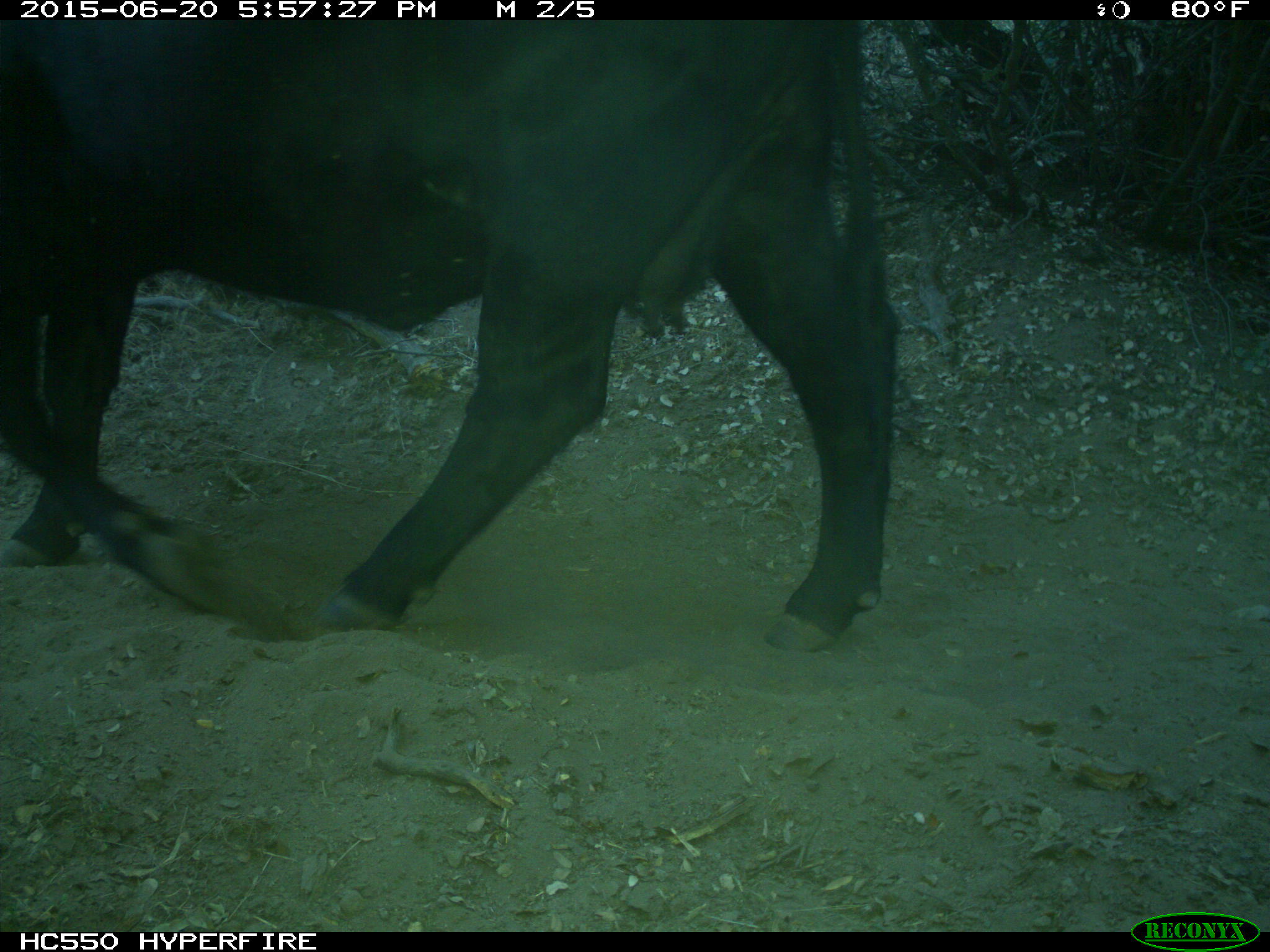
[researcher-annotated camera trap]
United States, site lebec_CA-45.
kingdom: Animalia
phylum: Chordata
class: Mammalia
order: Artiodactyla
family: Bovidae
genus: Bos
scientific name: Bos taurus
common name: domestic cow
Bos taurus (domestic cow).